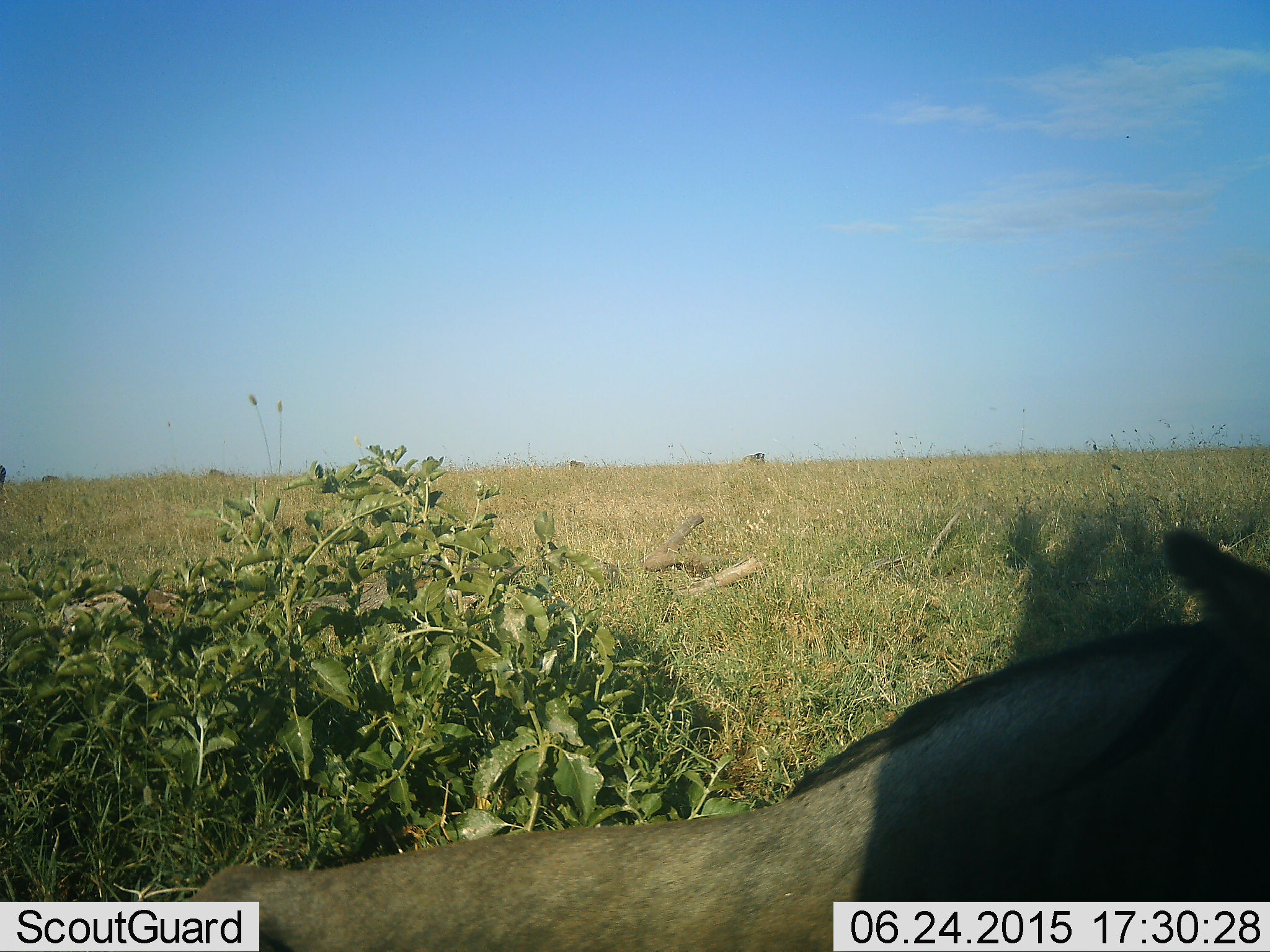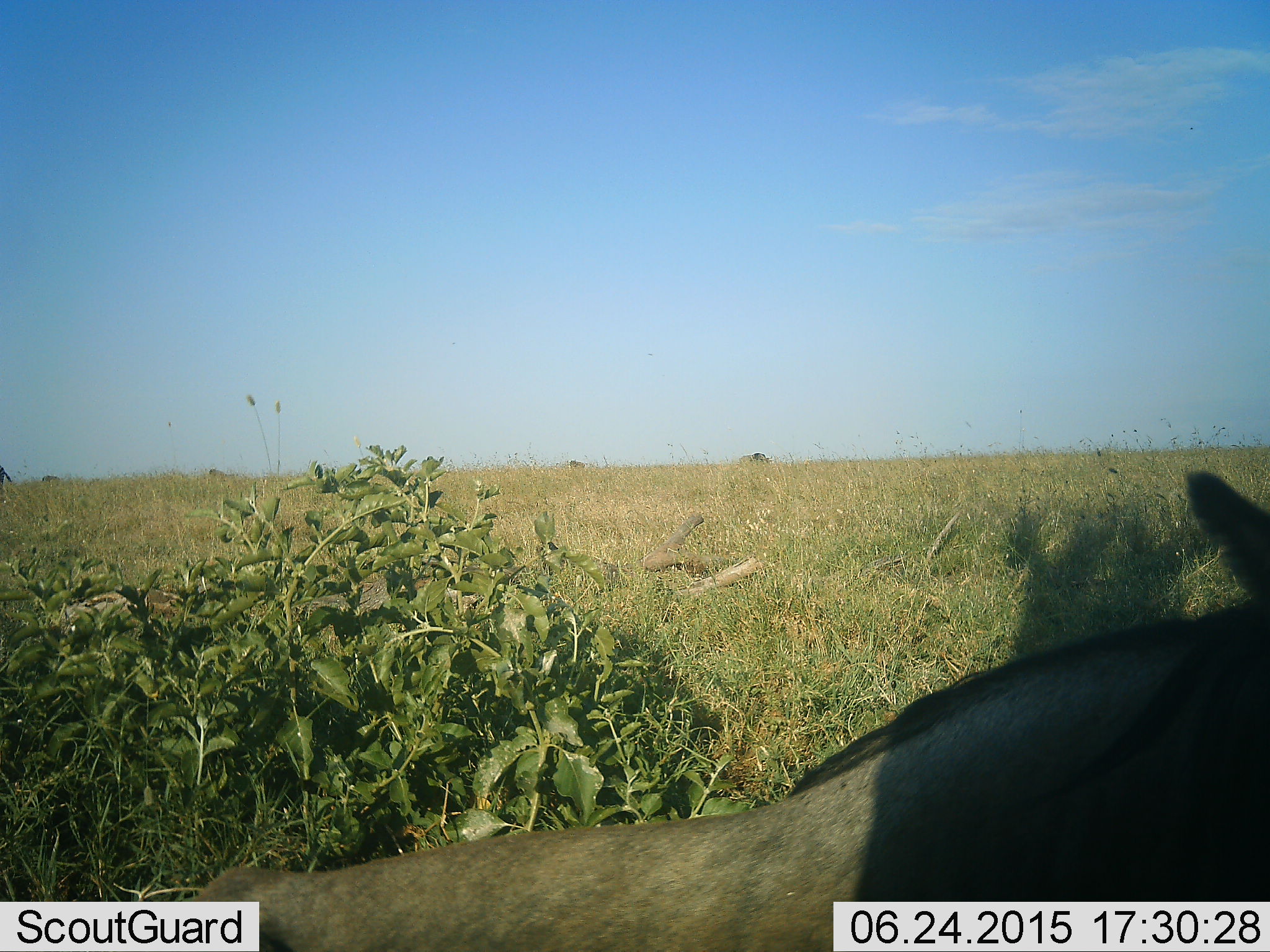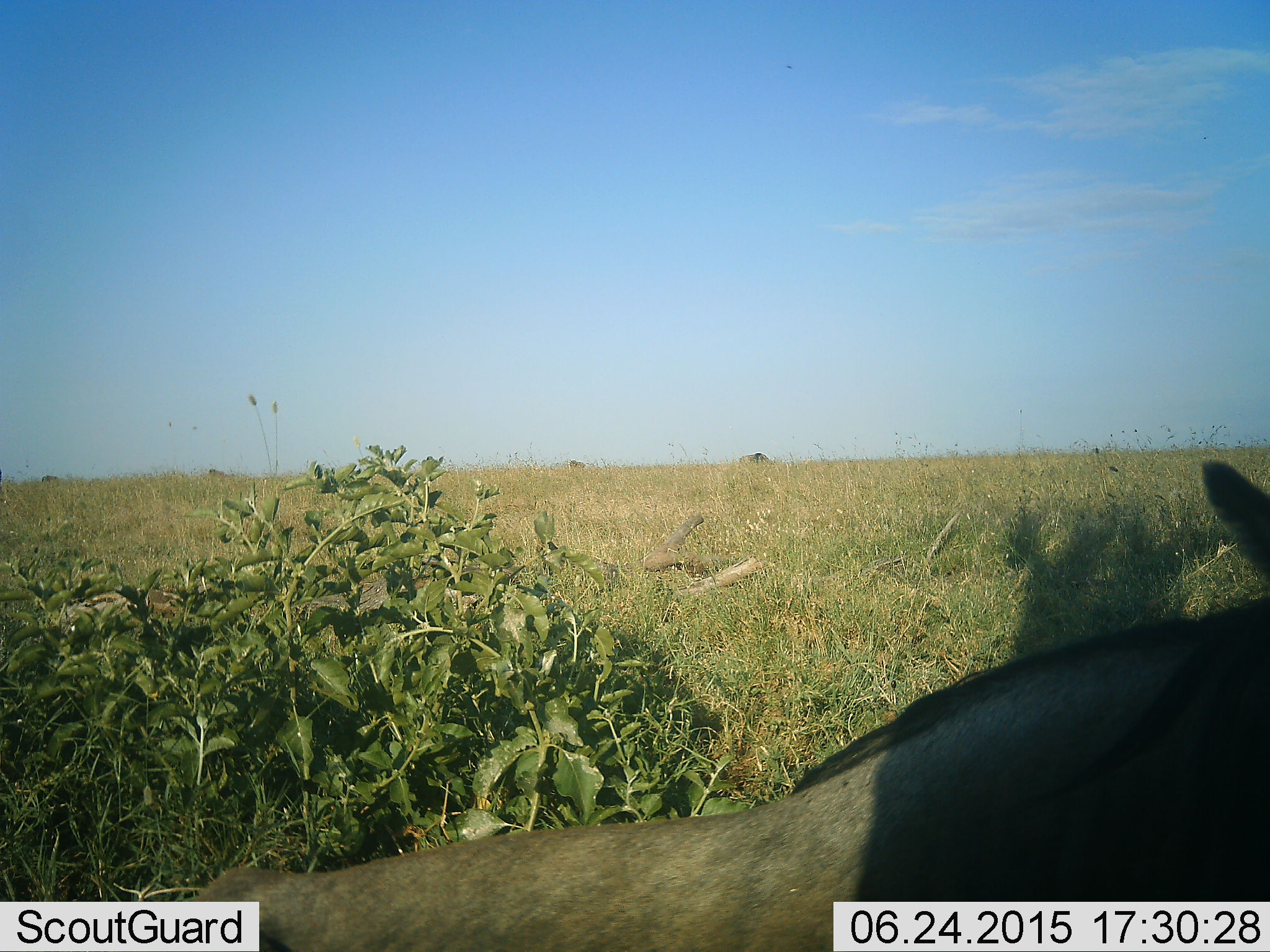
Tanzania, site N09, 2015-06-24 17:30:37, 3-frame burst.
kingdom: Animalia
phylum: Chordata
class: Mammalia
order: Artiodactyla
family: Bovidae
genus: Connochaetes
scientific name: Connochaetes taurinus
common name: blue wildebeest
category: wildebeest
Wildebeest (blue wildebeest) (Connochaetes taurinus), count 1. Behavior (volunteer vote fractions): standing 70%, resting 40%, moving 0%, interacting 0%. Young present (vote fraction): 0%. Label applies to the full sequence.